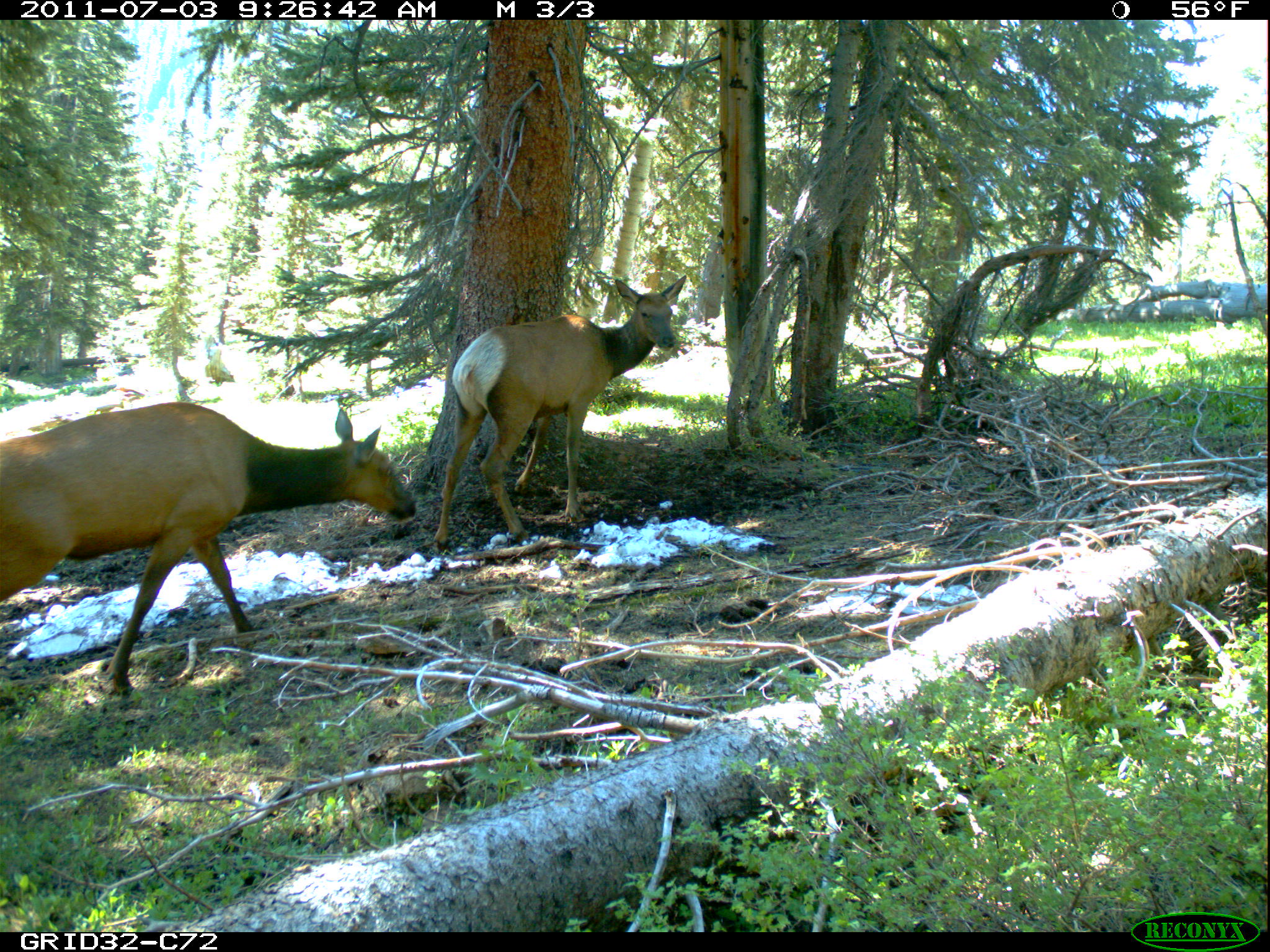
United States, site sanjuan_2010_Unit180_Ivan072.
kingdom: Animalia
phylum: Chordata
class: Mammalia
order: Artiodactyla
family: Cervidae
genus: Cervus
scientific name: Cervus elaphus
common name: red deer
Cervus elaphus (red deer).